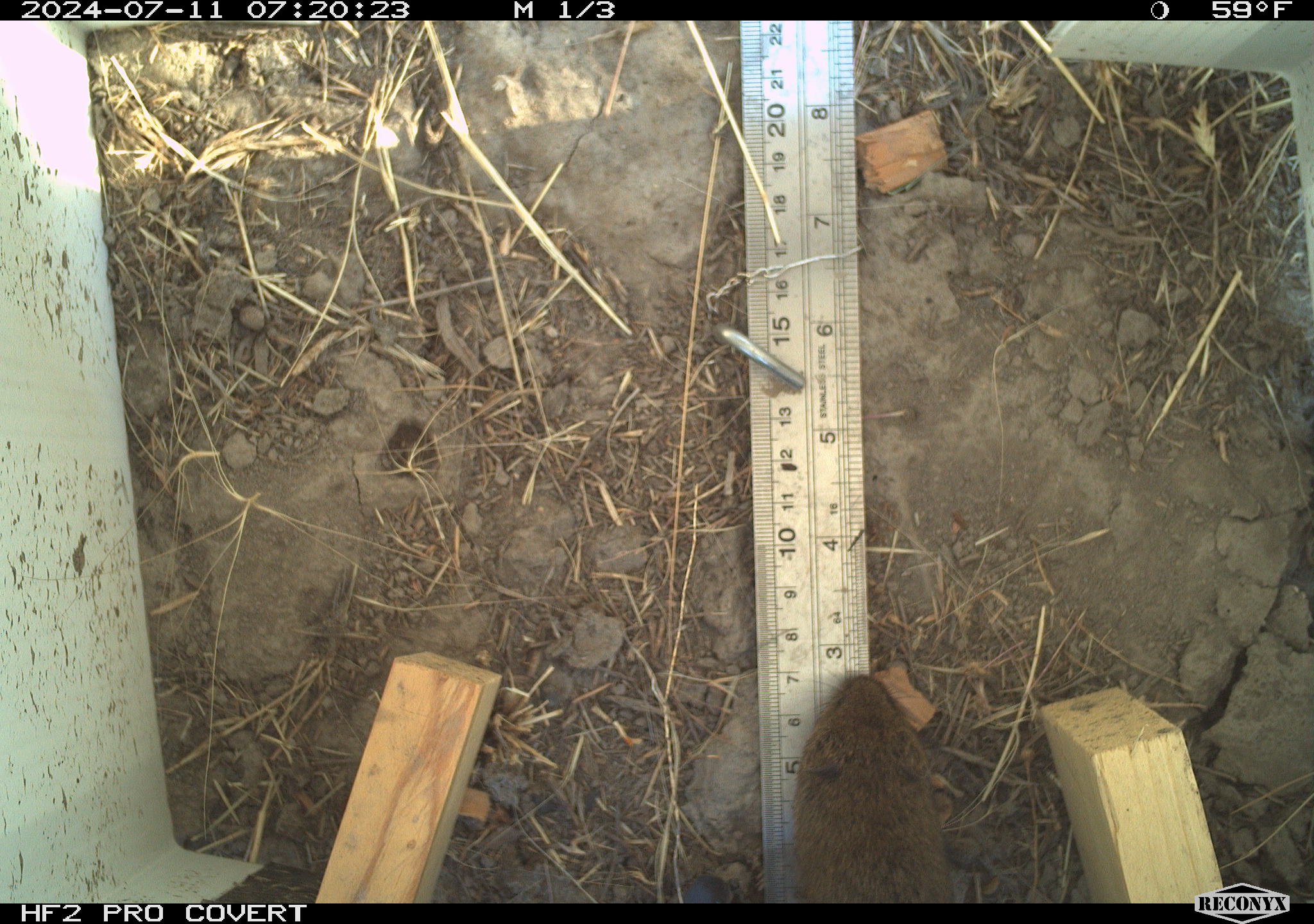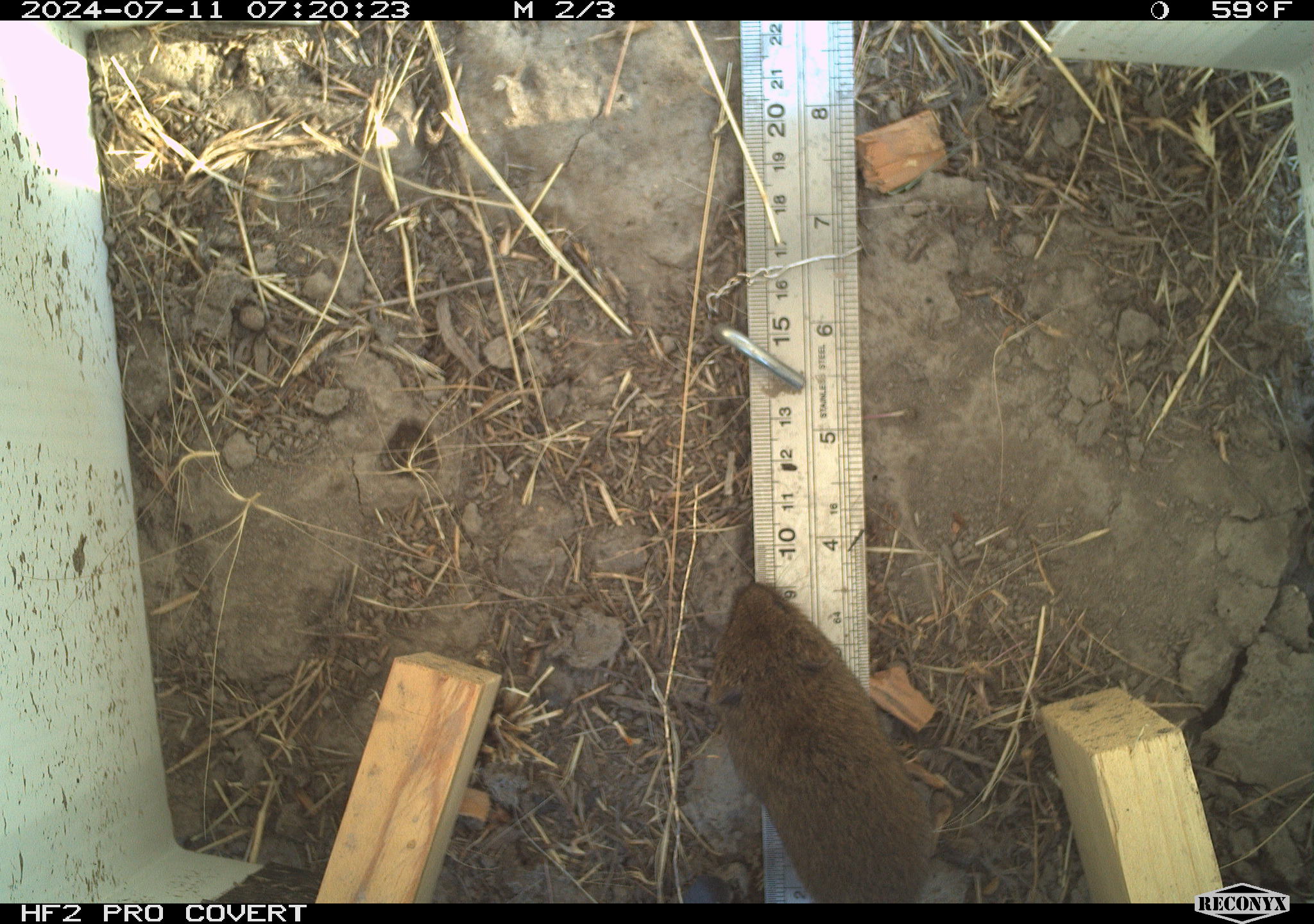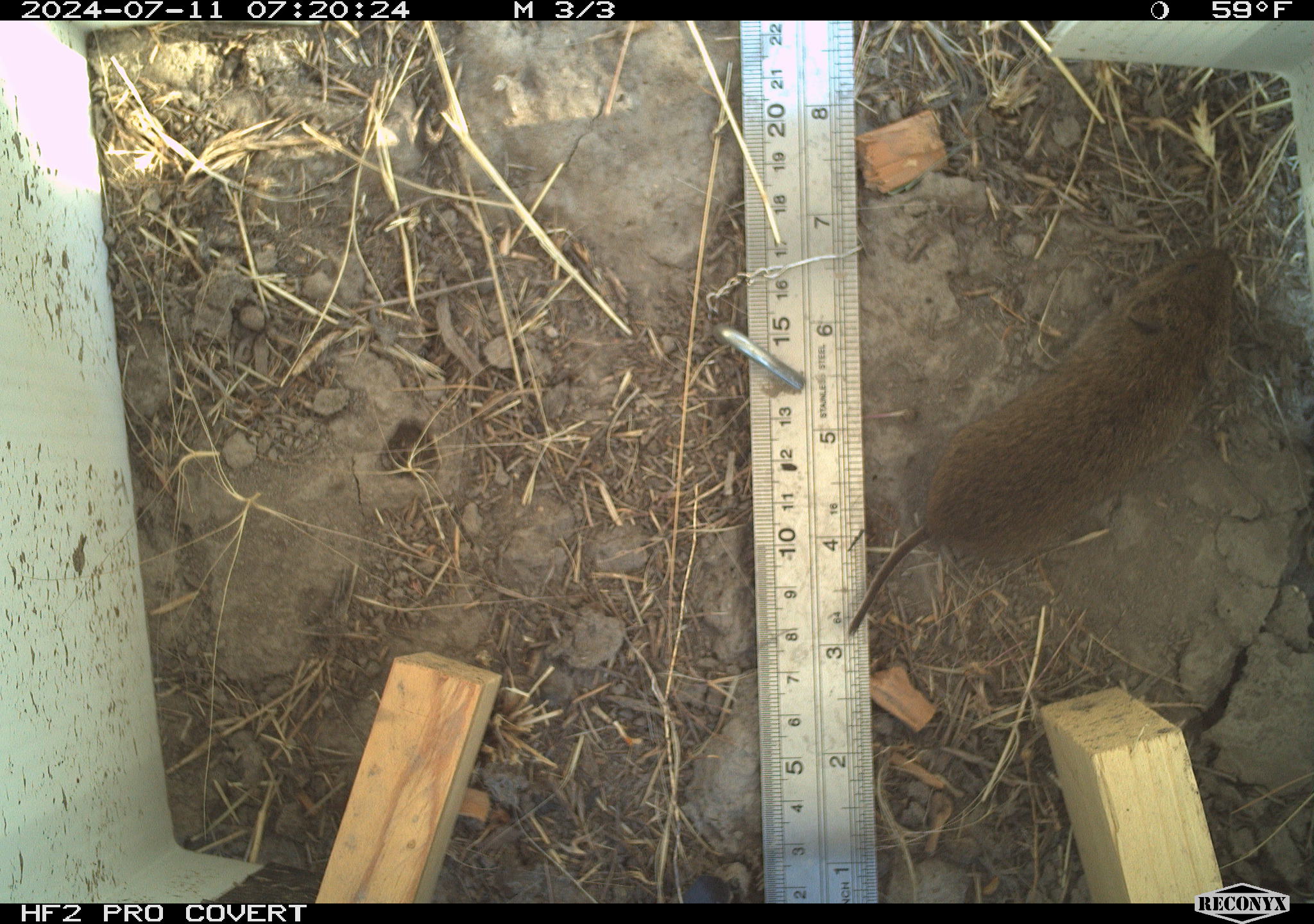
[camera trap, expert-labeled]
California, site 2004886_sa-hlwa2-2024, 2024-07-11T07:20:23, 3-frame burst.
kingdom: Animalia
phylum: Chordata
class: Mammalia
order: Rodentia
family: Cricetidae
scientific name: Arvicolinae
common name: voles, lemmings, and muskrats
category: arvicolinae subfamily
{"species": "arvicolinae subfamily (voles, lemmings, and muskrats) (Arvicolinae)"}